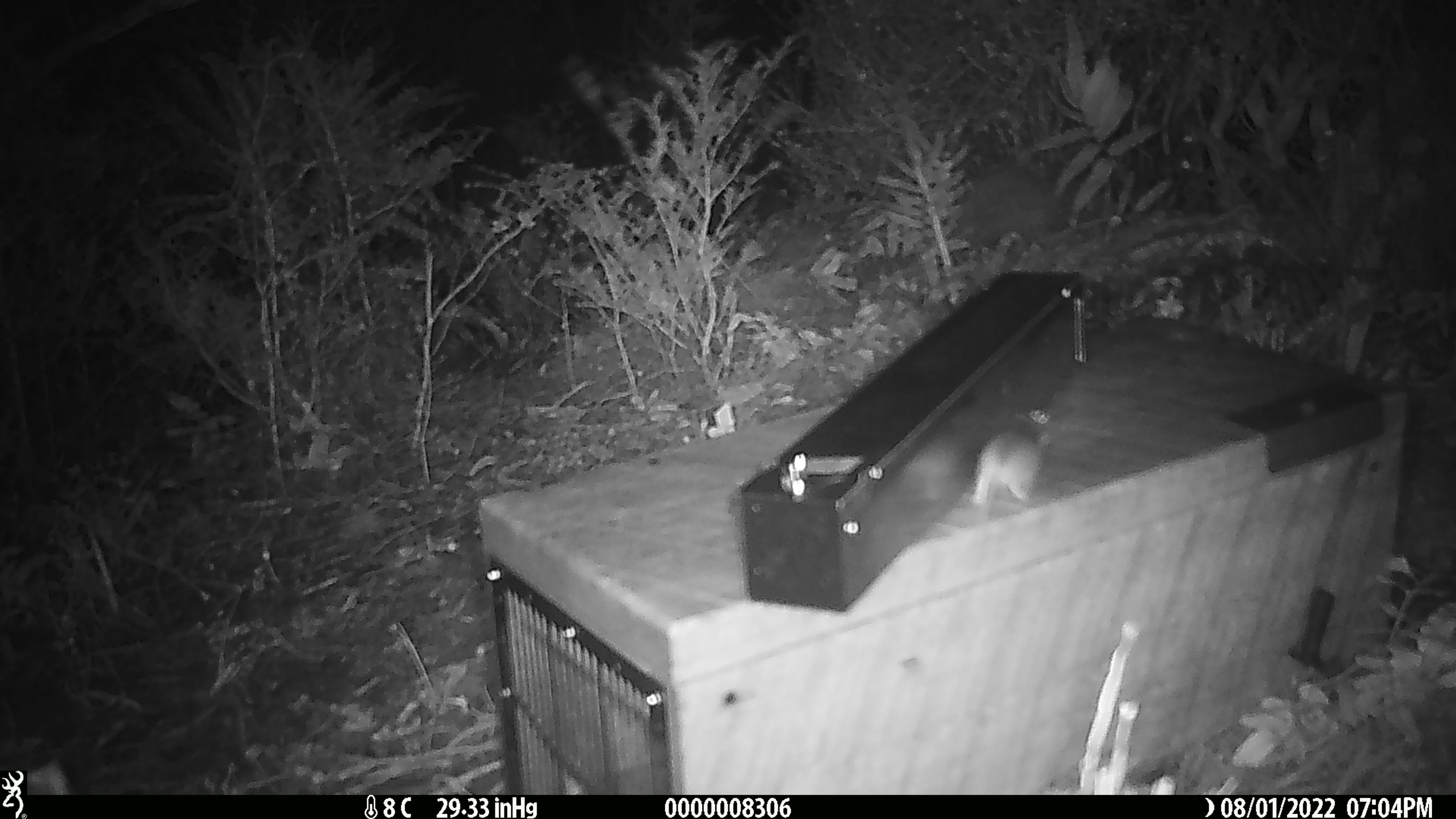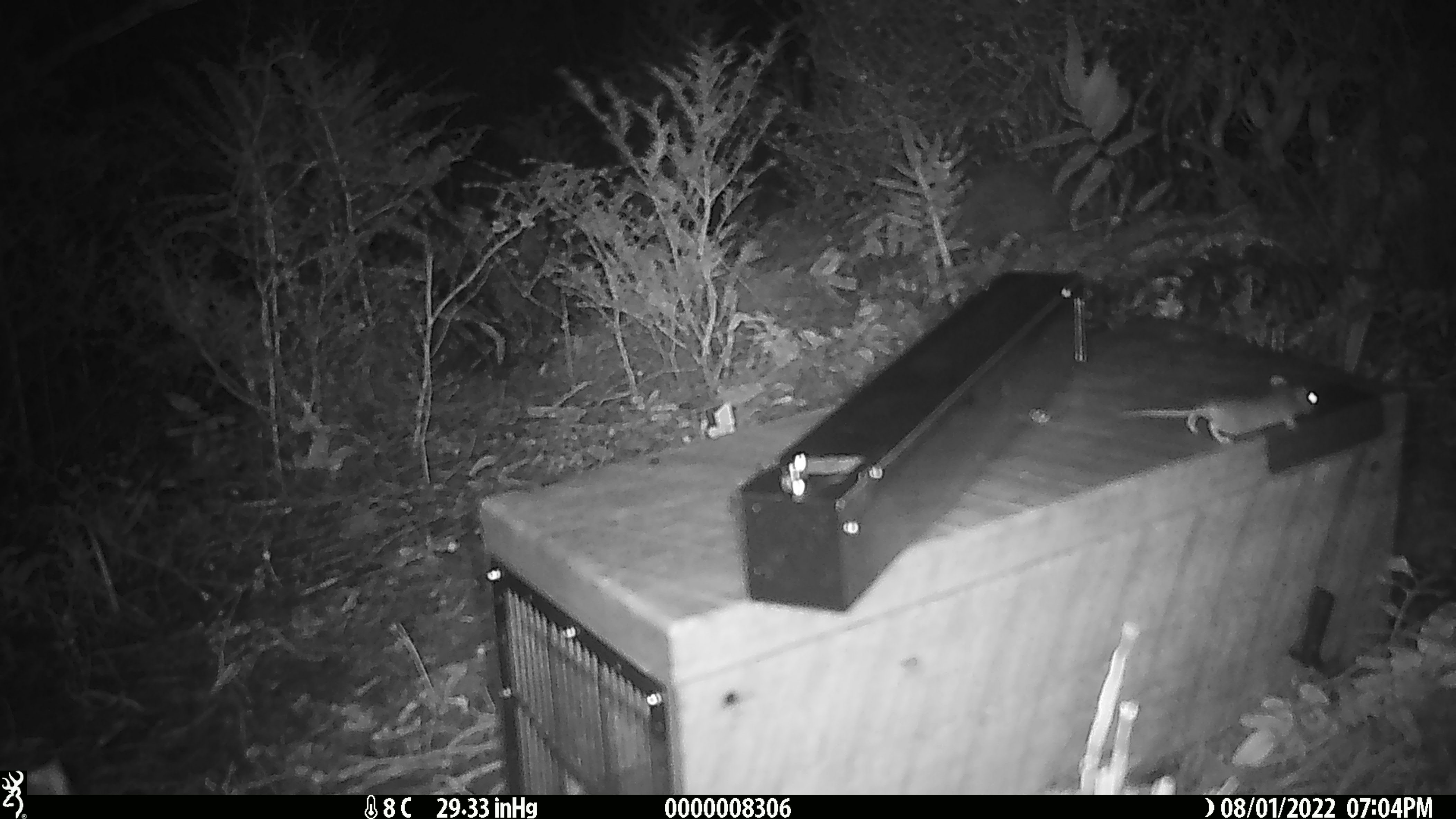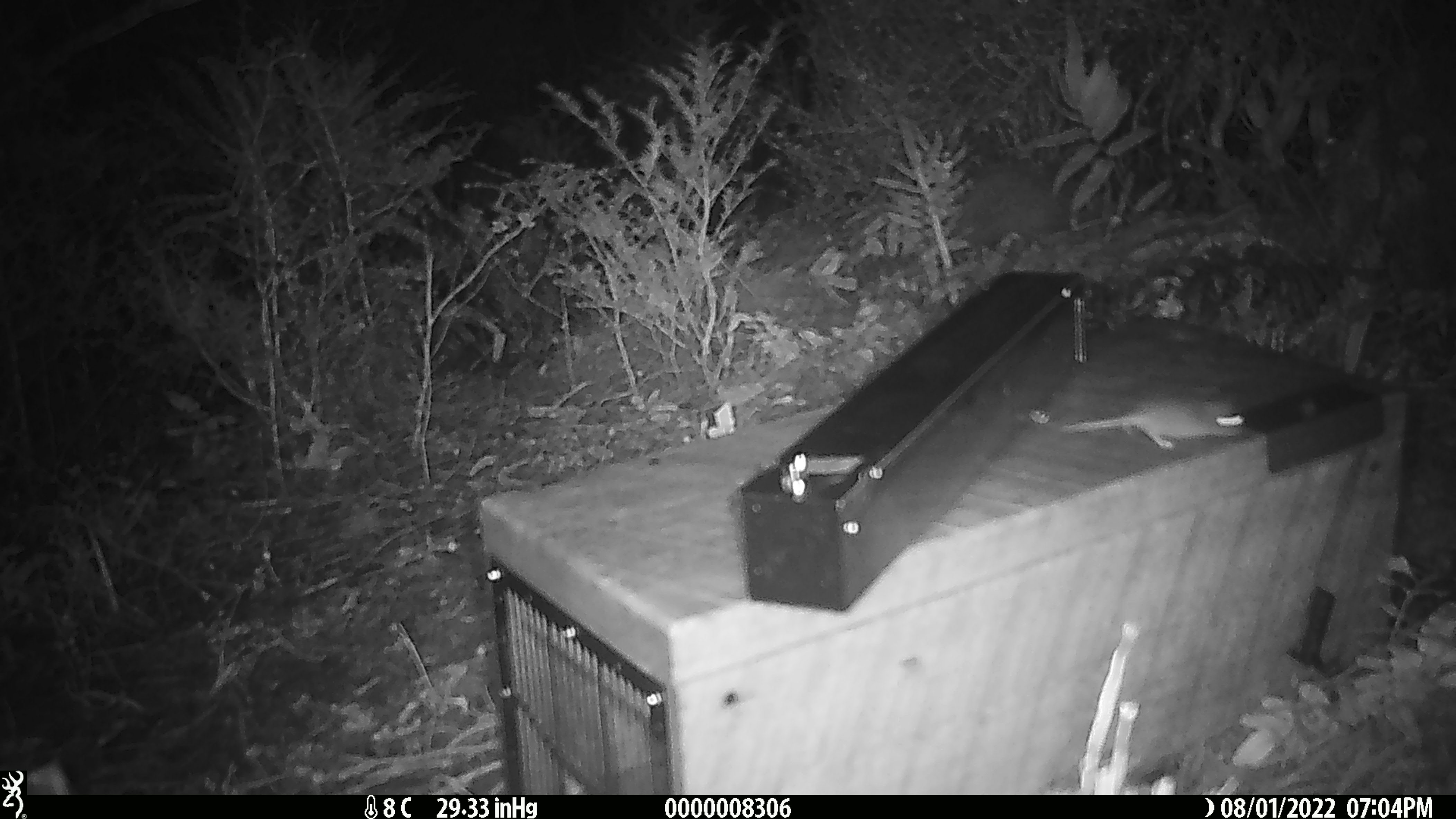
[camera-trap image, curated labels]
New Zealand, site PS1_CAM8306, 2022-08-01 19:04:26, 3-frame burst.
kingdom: Animalia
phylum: Chordata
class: Mammalia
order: Rodentia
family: Muridae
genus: Mus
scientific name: Mus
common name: mouse